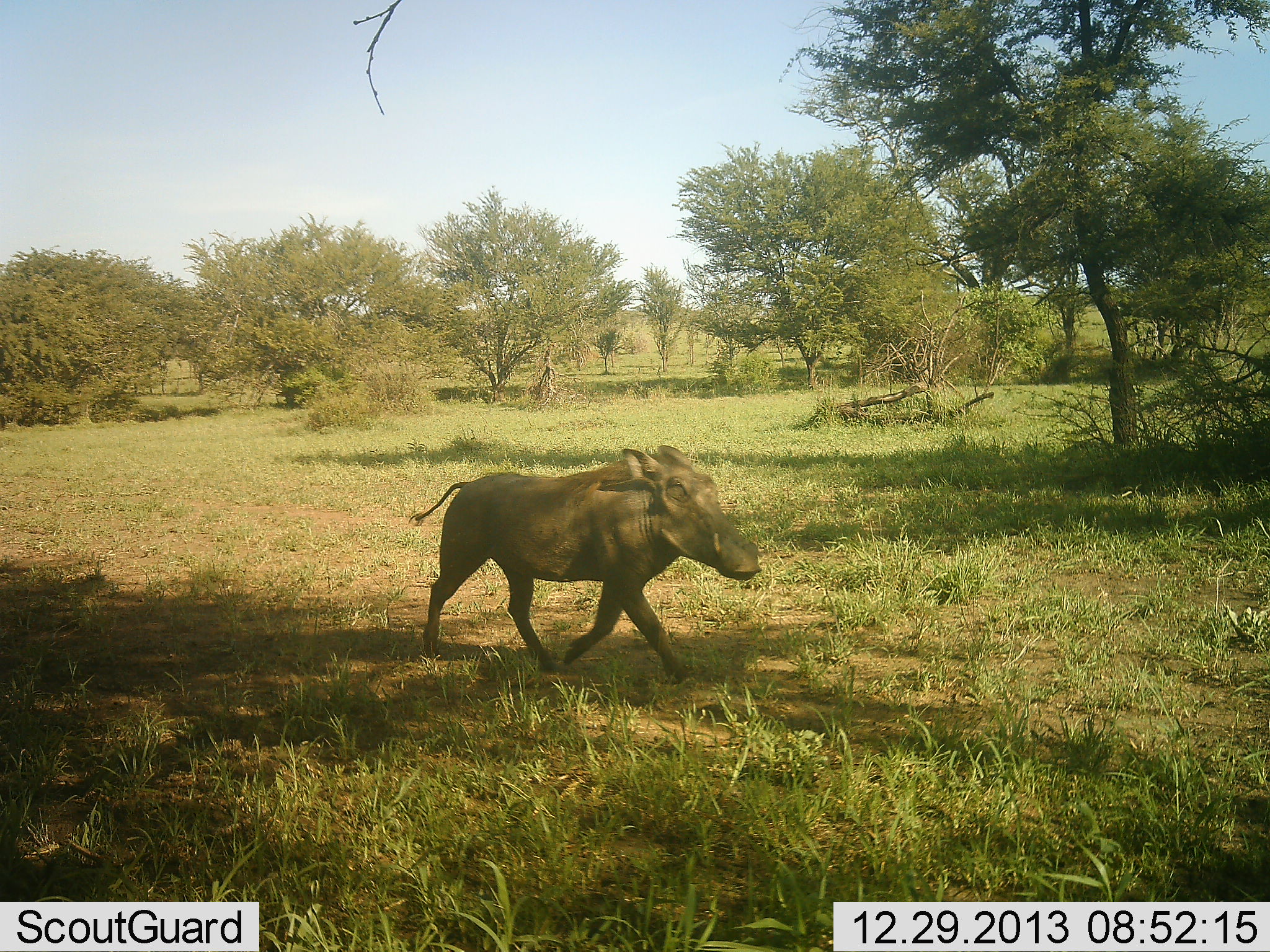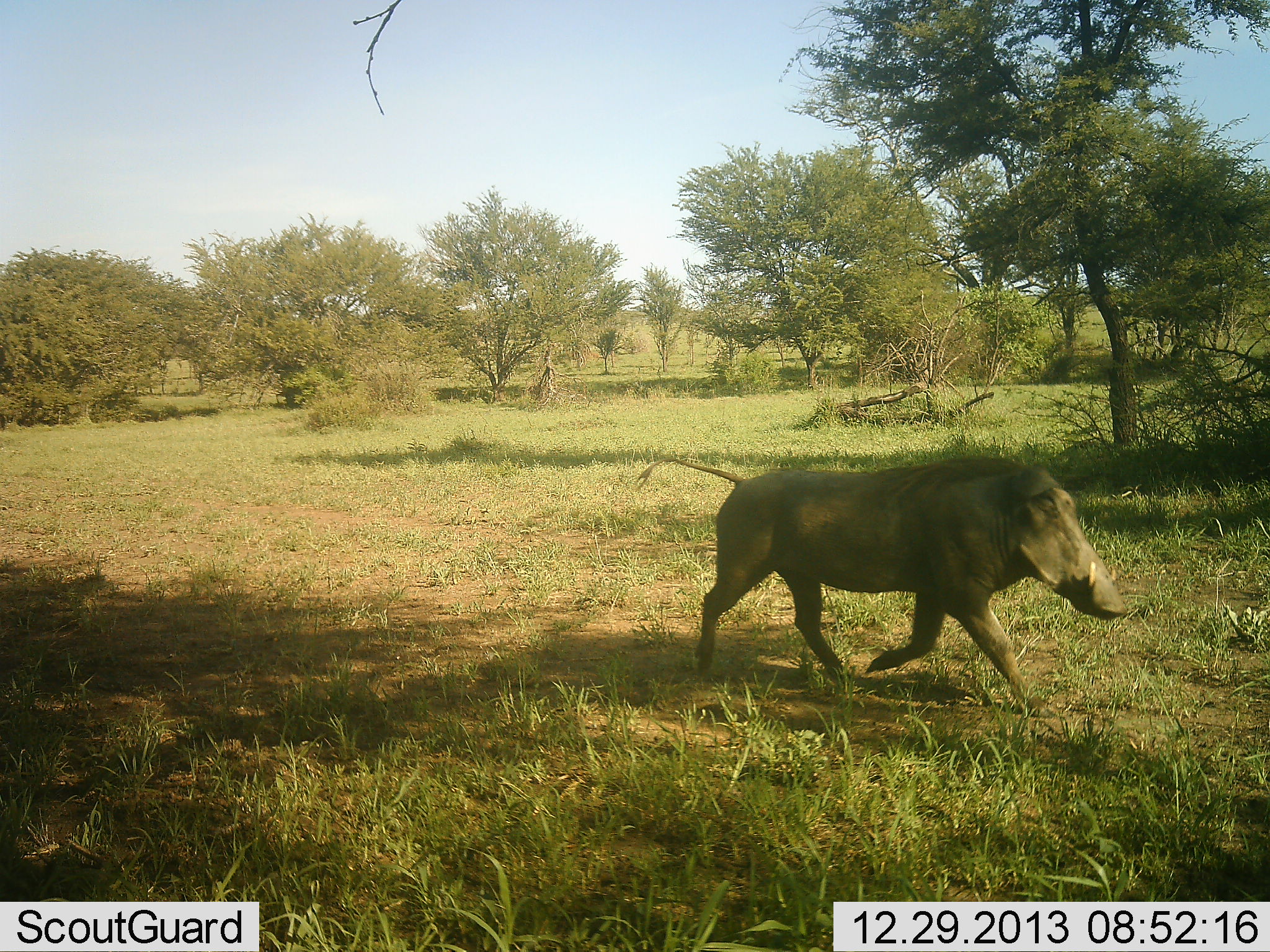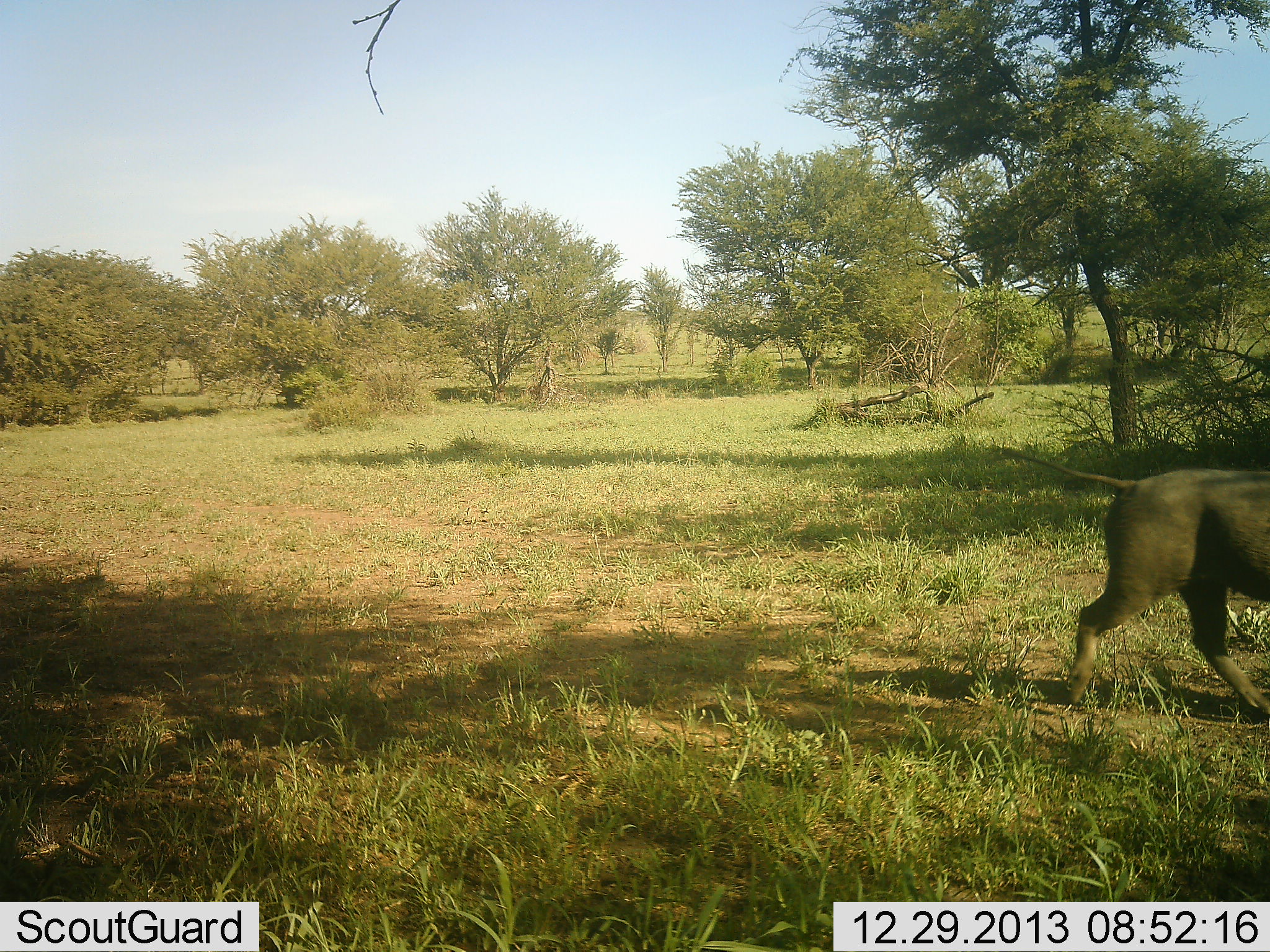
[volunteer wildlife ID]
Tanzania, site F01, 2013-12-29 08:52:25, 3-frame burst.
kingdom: Animalia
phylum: Chordata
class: Mammalia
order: Artiodactyla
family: Suidae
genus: Phacochoerus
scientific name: Phacochoerus africanus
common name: warthog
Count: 1.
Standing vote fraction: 10%.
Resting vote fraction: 0%.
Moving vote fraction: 100%.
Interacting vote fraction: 0%.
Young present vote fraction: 0%.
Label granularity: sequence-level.